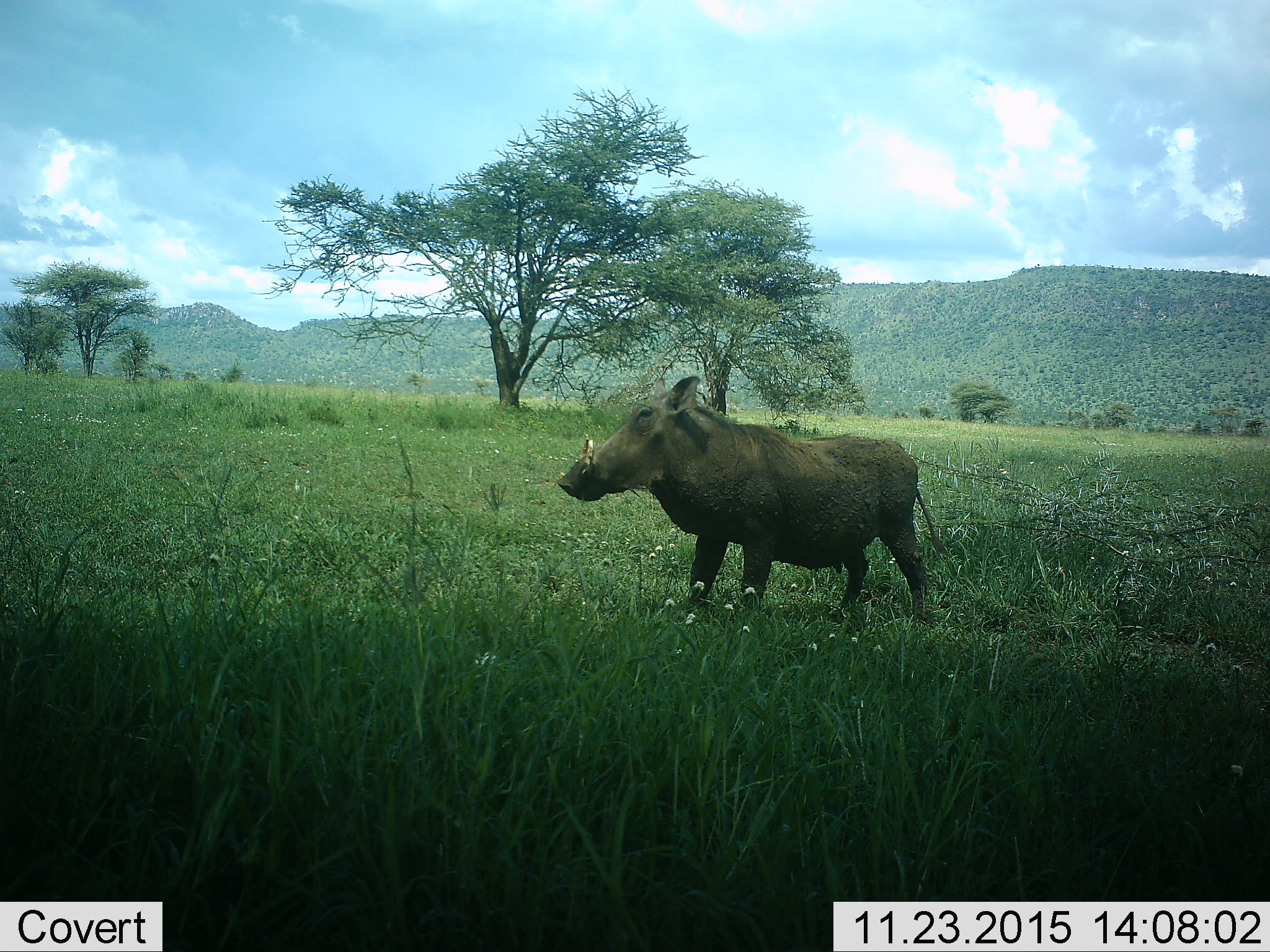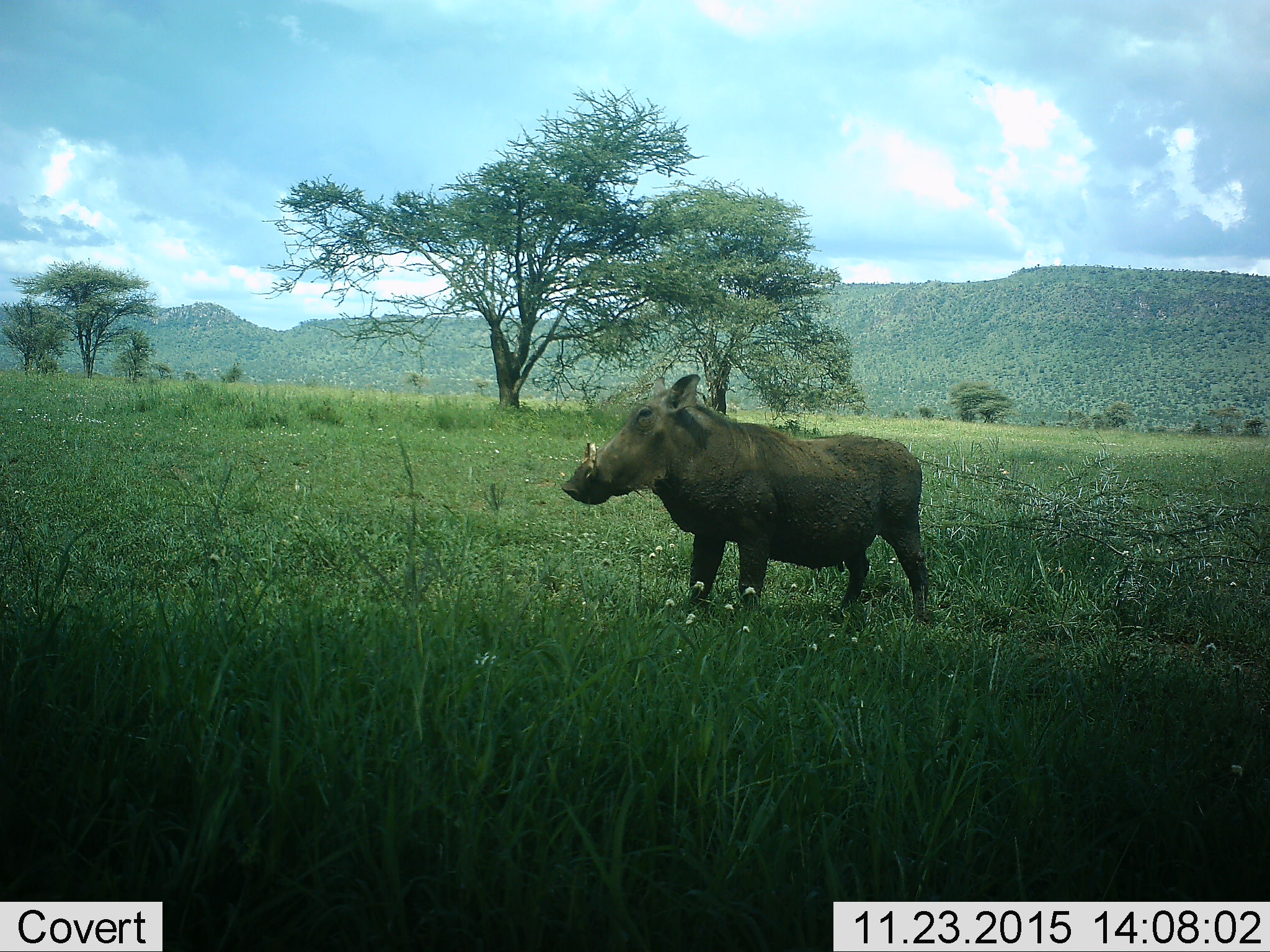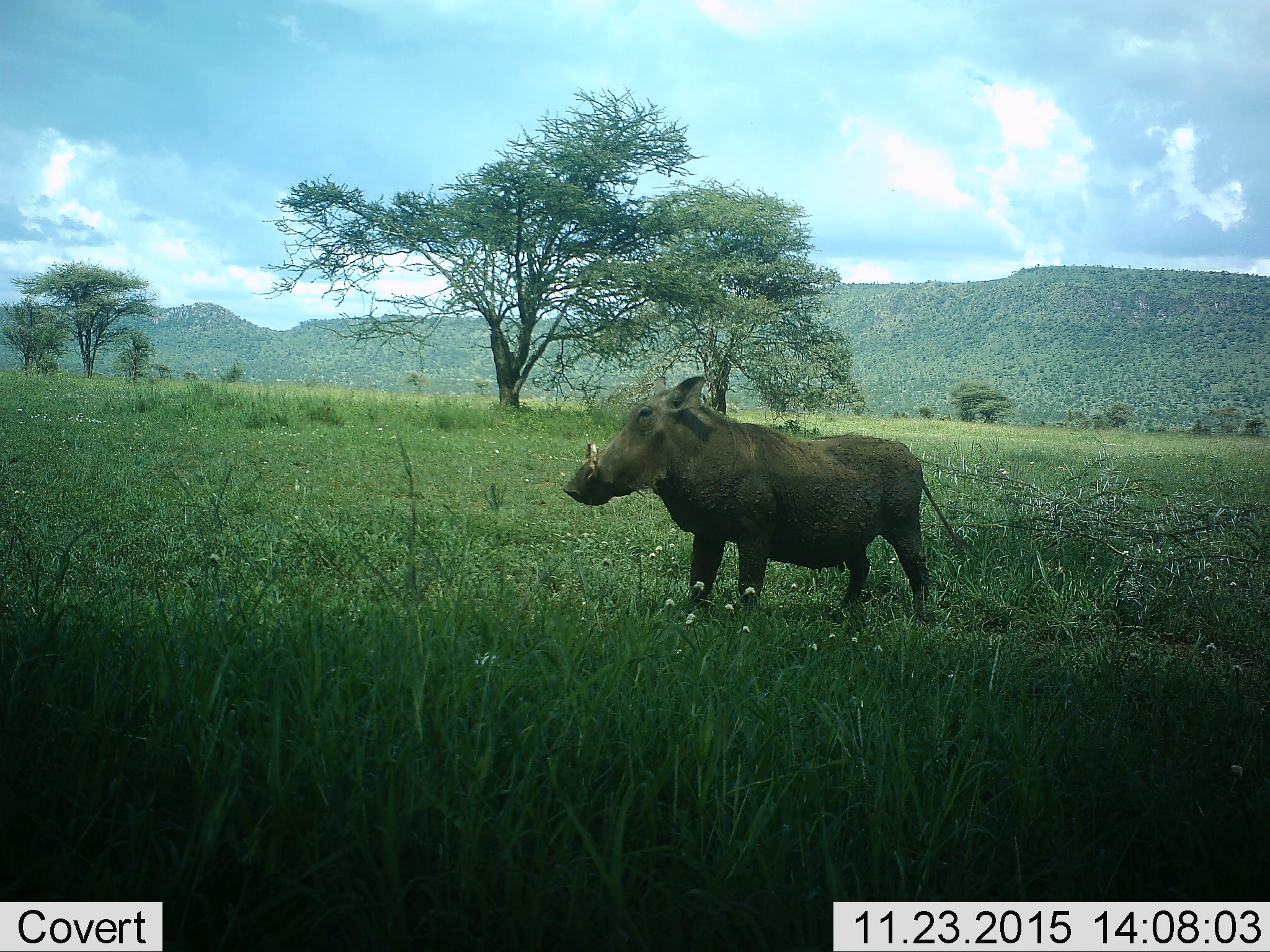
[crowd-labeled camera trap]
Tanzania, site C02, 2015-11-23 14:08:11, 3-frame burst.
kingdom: Animalia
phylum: Chordata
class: Mammalia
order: Artiodactyla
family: Suidae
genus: Phacochoerus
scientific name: Phacochoerus africanus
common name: warthog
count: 1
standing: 100%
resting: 0%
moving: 0%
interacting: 0%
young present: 0%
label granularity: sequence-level